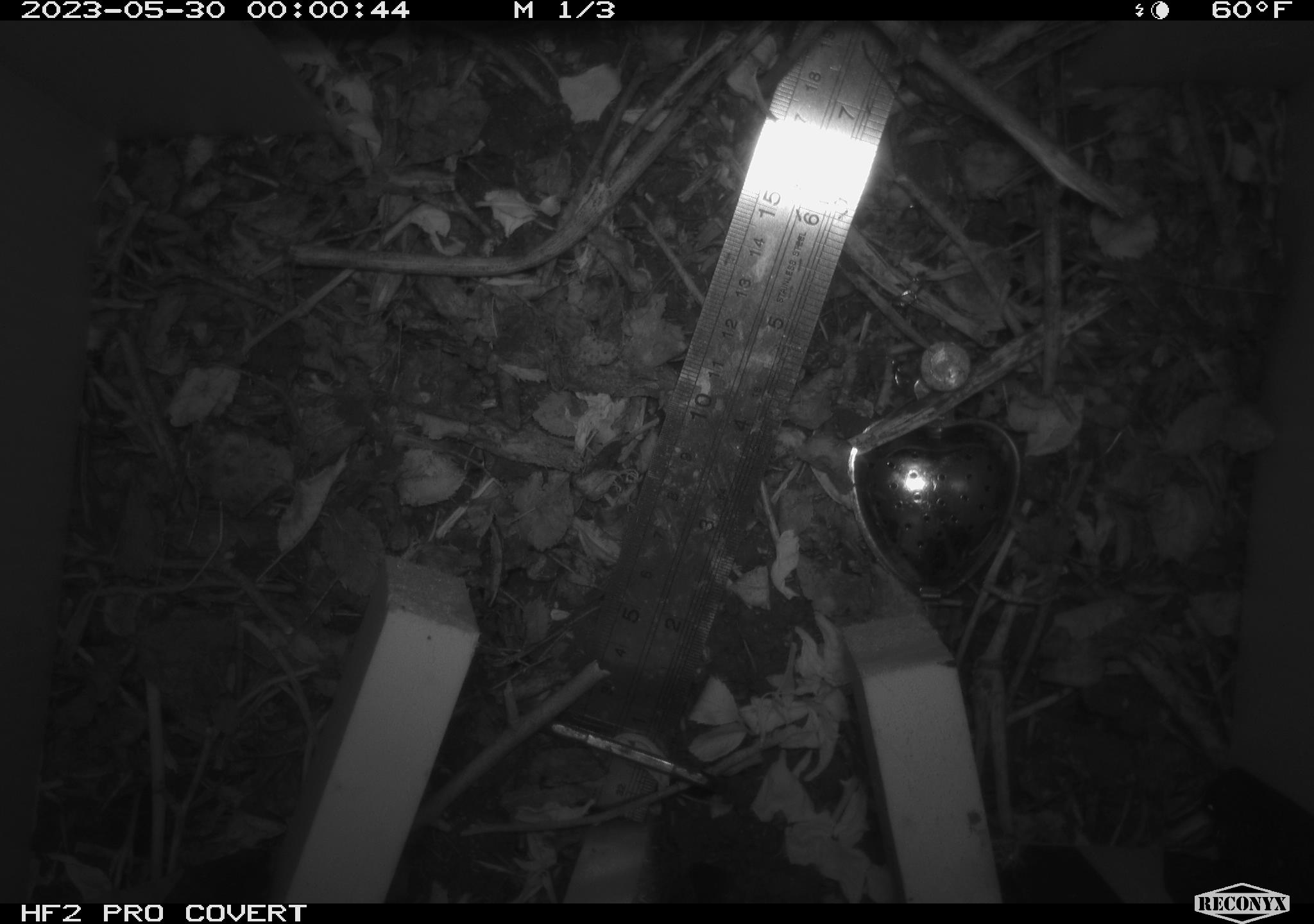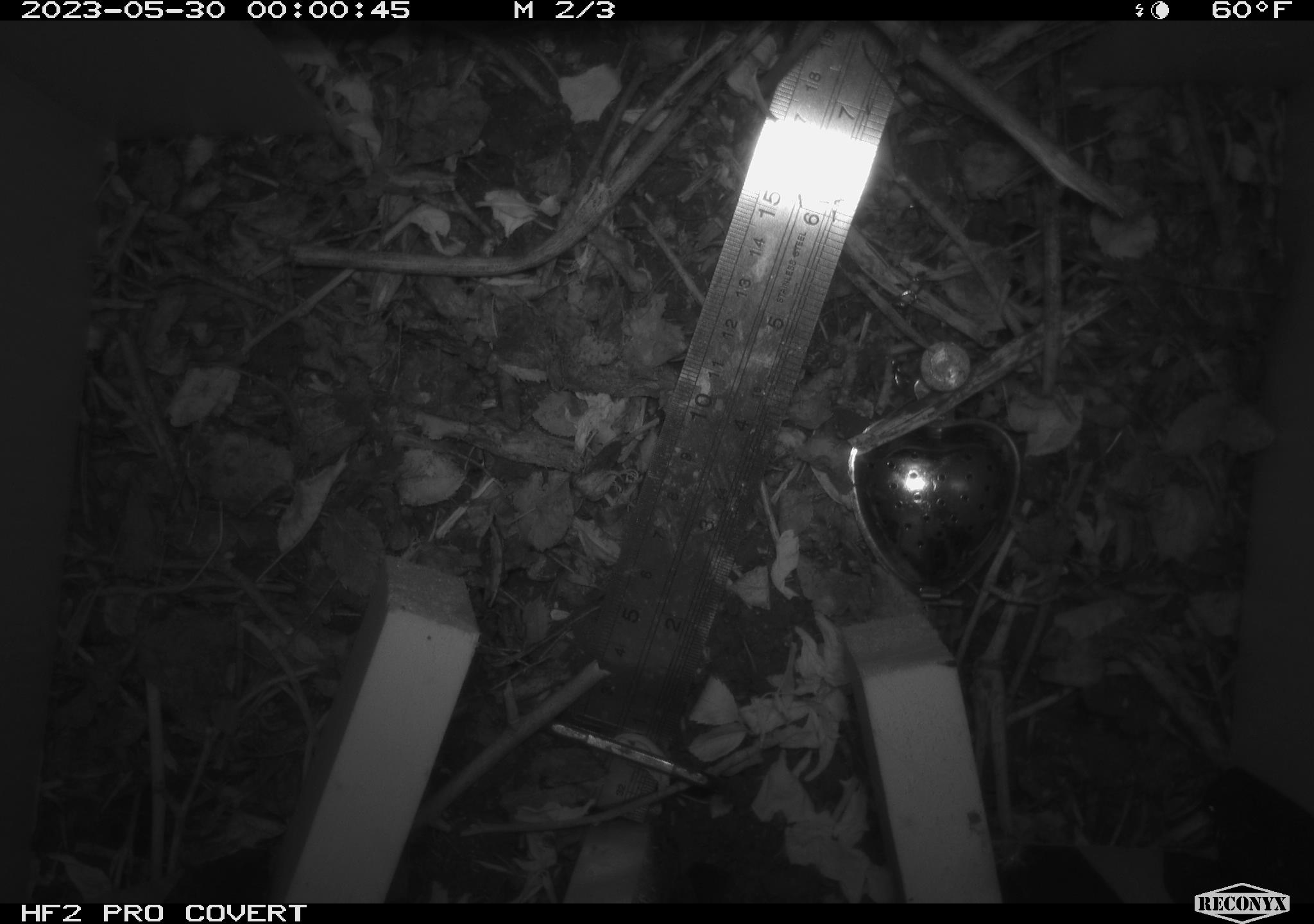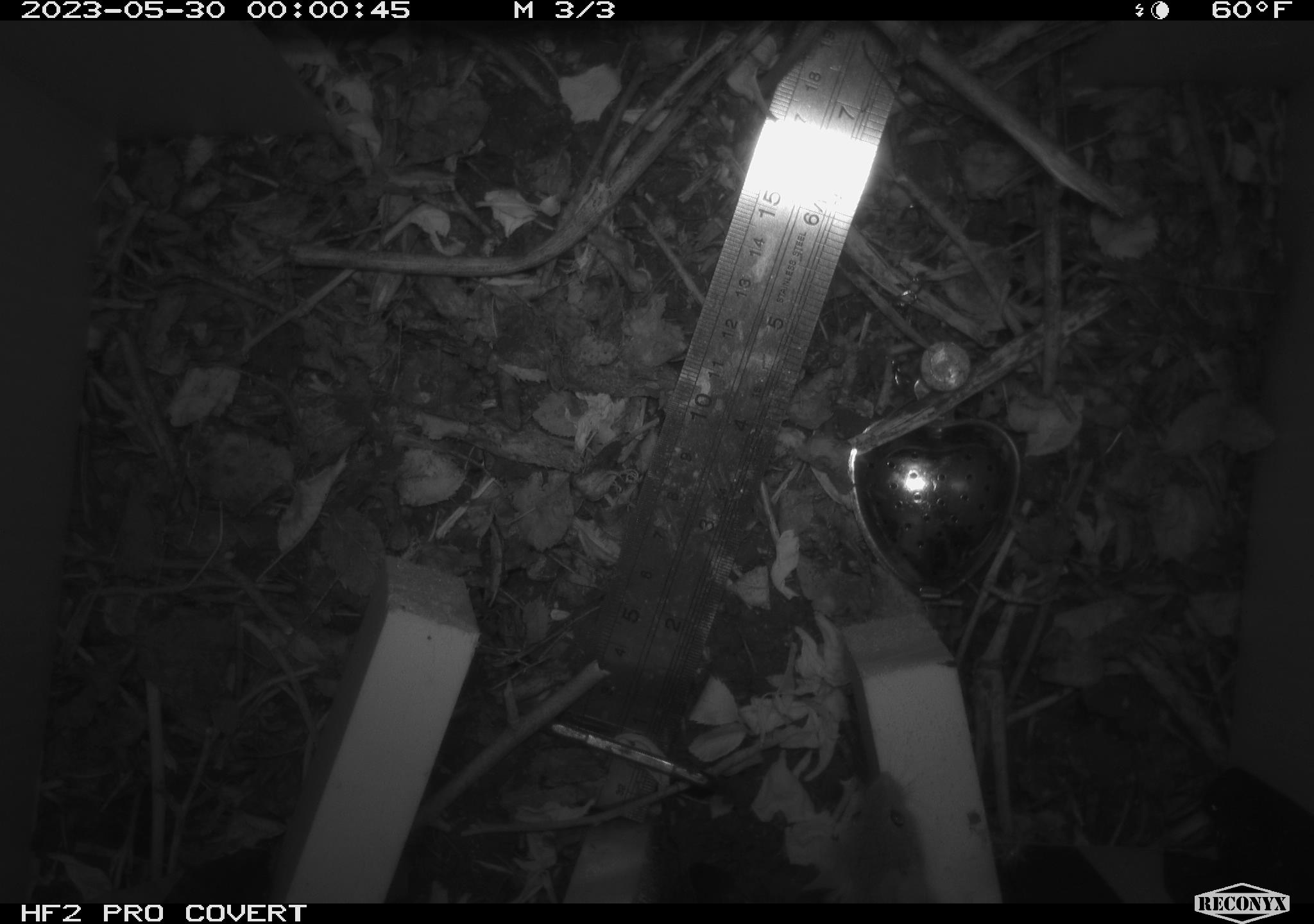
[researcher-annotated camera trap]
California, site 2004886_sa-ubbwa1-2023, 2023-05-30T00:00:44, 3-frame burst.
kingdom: Animalia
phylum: Chordata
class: Mammalia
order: Rodentia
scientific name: Rodentia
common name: rodent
Rodent (Rodentia).